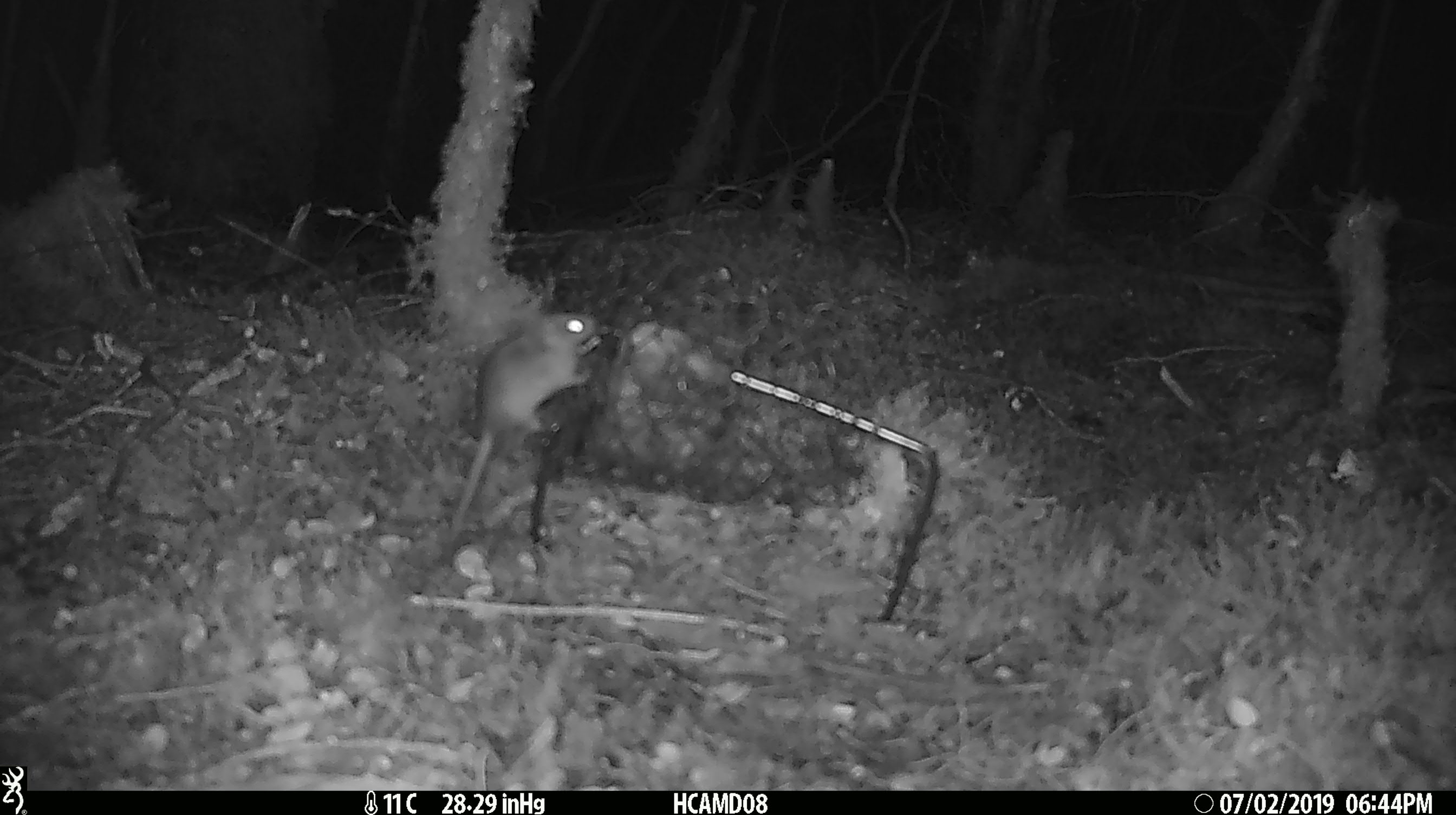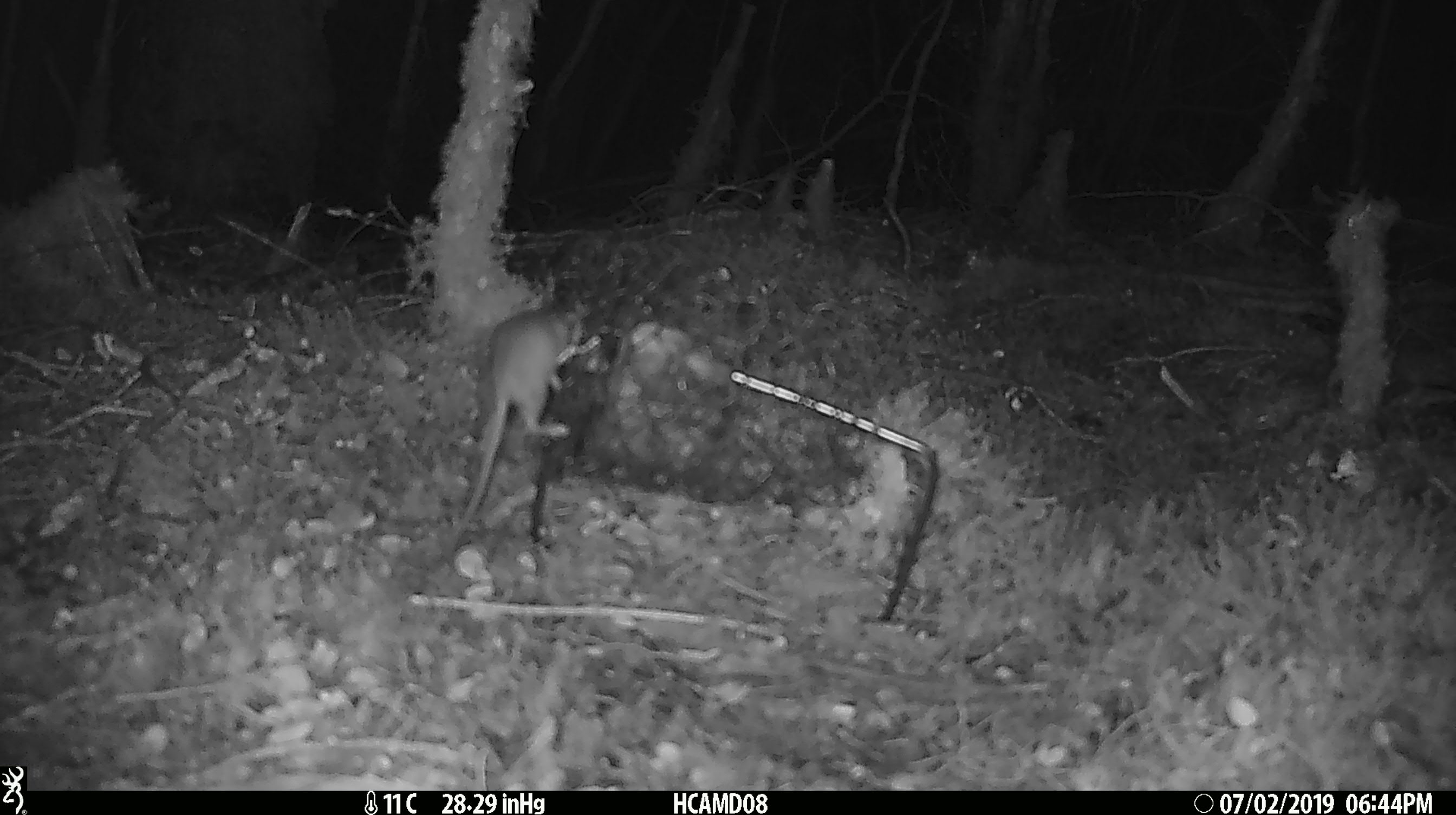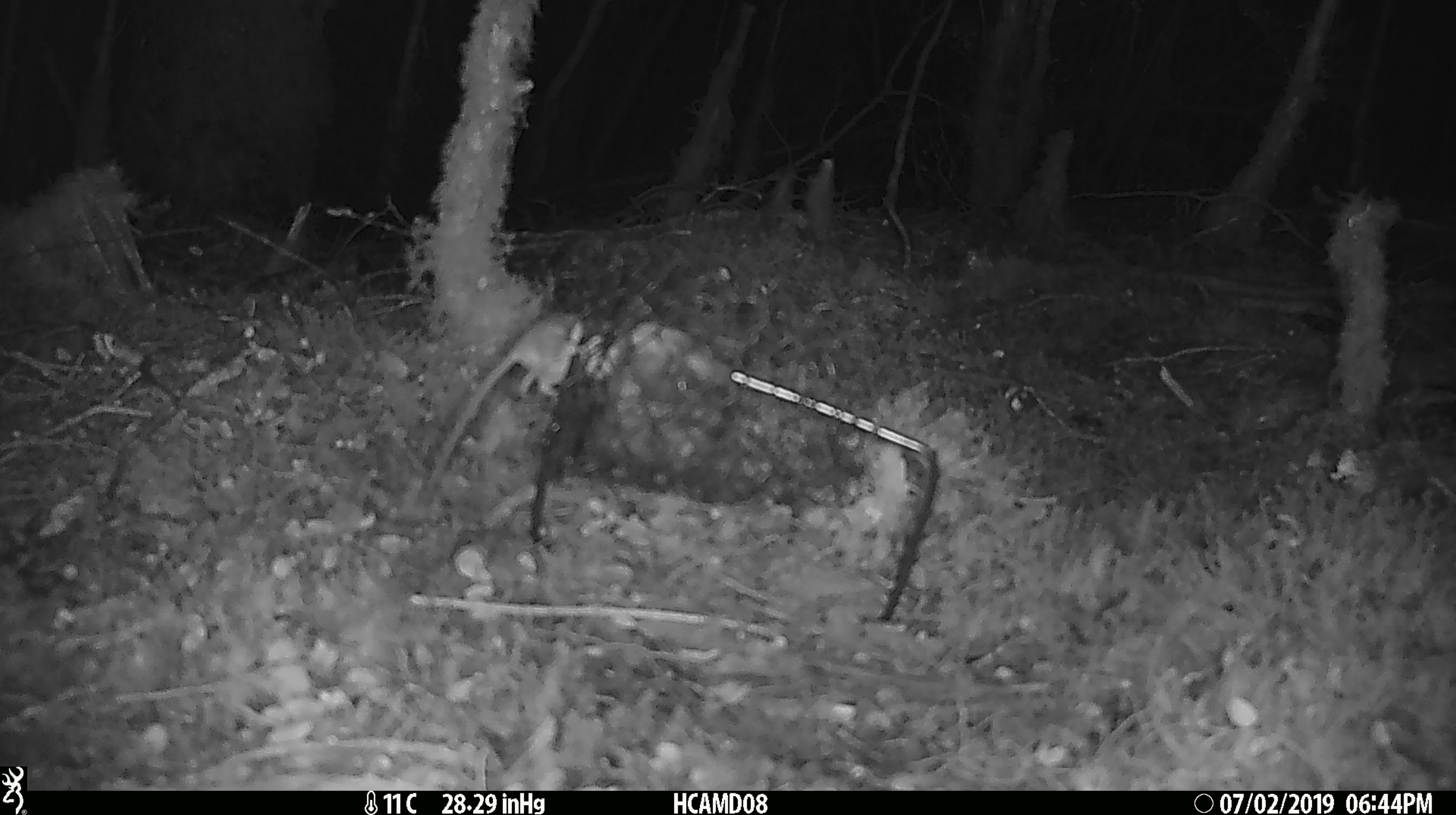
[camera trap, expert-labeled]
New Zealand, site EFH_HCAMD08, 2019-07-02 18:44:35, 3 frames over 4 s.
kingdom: Animalia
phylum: Chordata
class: Mammalia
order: Rodentia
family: Muridae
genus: Mus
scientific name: Mus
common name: mouse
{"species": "mouse (Mus)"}